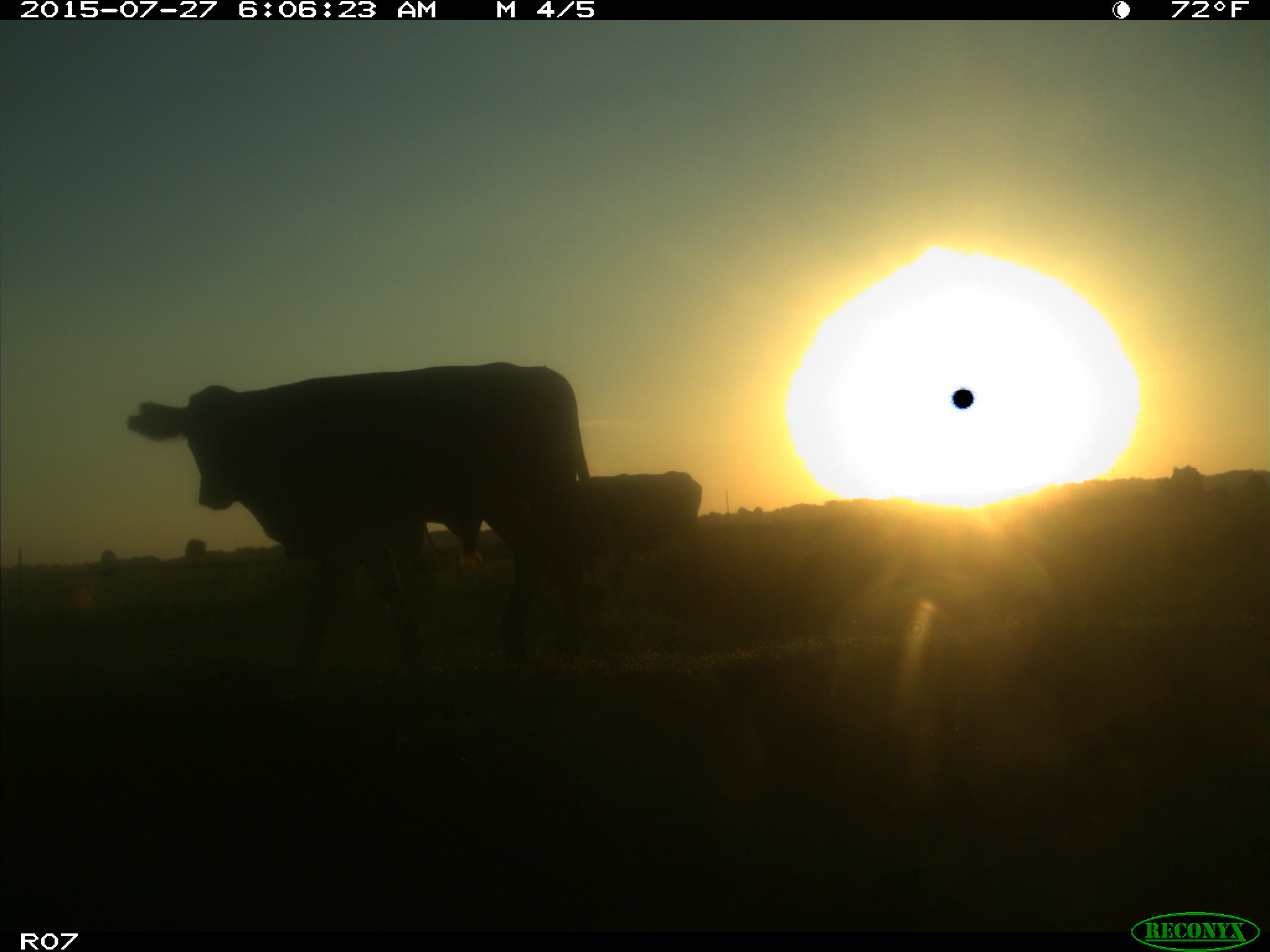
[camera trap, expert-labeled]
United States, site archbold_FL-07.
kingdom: Animalia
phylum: Chordata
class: Mammalia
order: Artiodactyla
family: Bovidae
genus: Bos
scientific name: Bos taurus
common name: domestic cow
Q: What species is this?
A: Bos taurus (domestic cow).